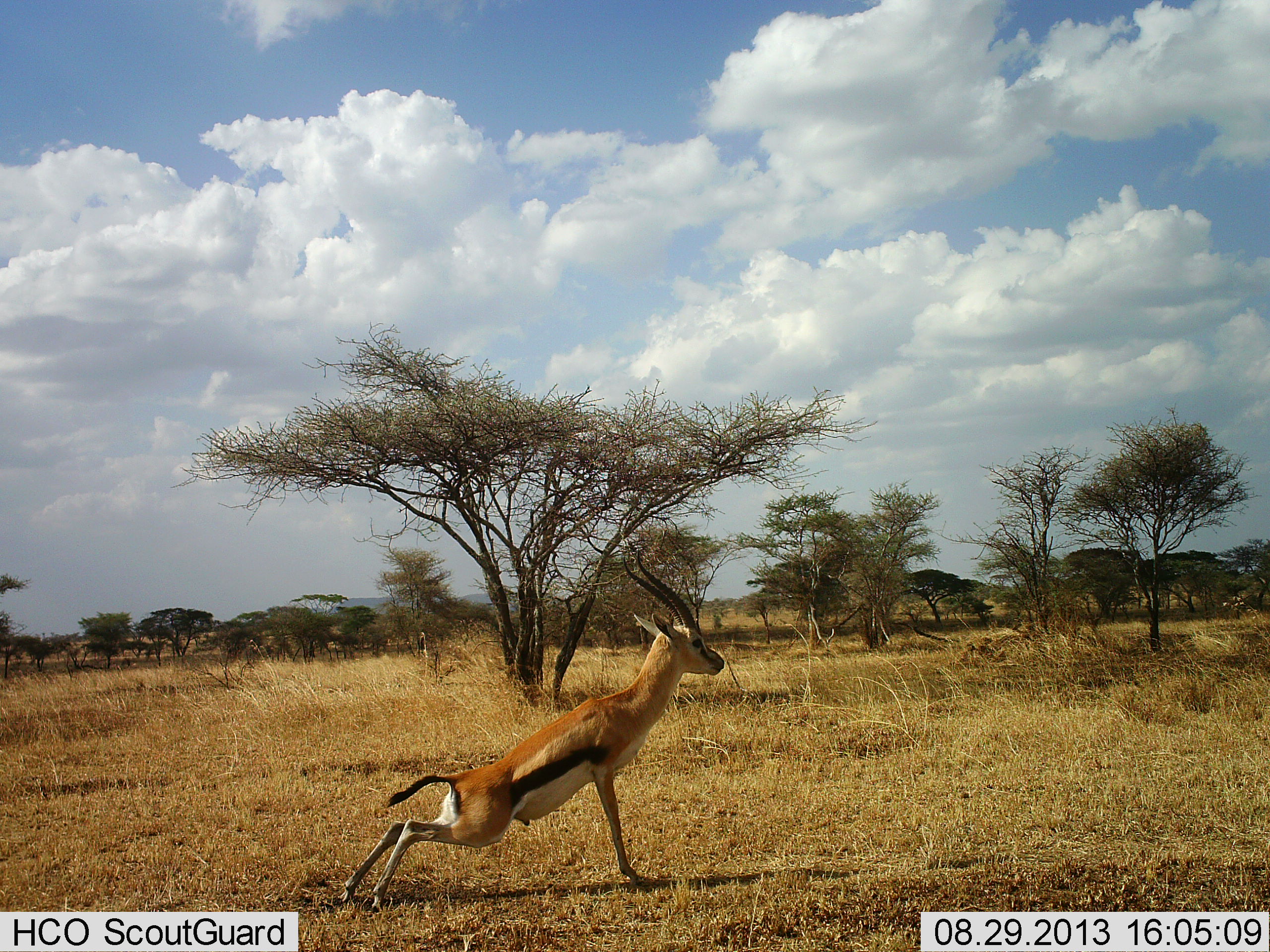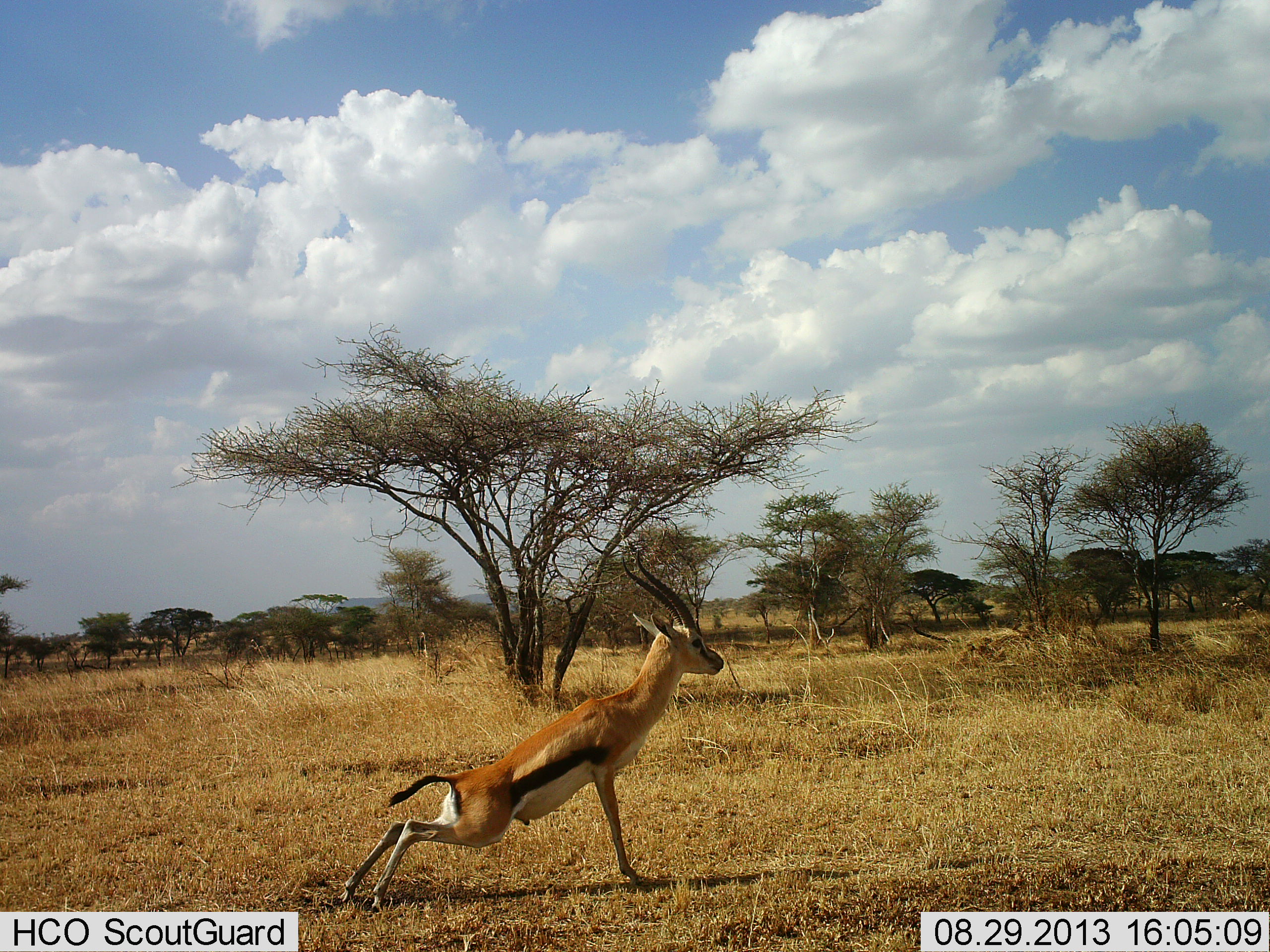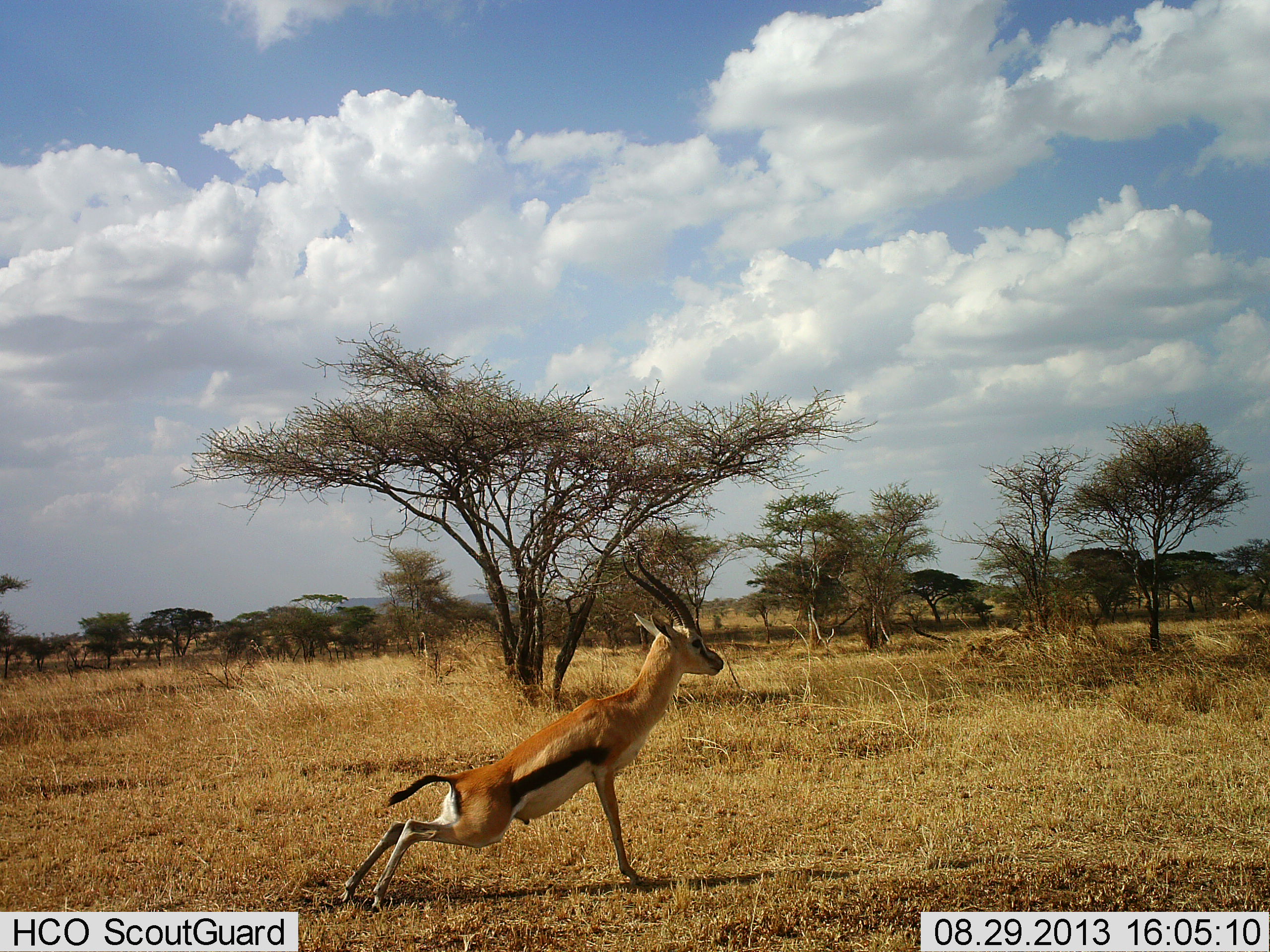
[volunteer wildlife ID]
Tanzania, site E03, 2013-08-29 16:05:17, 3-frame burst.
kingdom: Animalia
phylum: Chordata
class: Mammalia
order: Artiodactyla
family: Bovidae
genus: Eudorcas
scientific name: Eudorcas thomsonii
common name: thomson's gazelle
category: gazellethomsons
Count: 1.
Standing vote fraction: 83%.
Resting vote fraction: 10%.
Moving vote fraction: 10%.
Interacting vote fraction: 3%.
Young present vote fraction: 0%.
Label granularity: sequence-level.